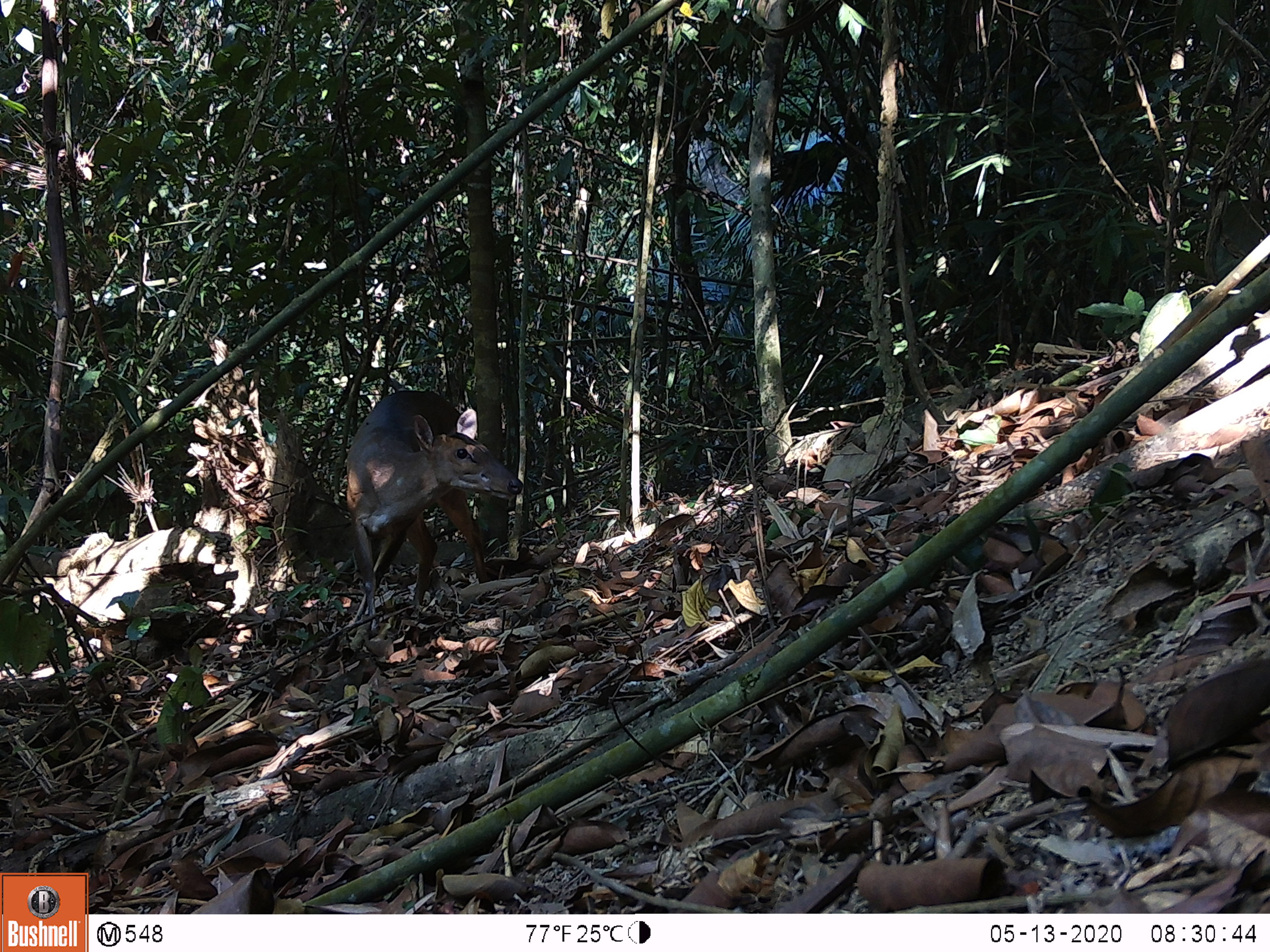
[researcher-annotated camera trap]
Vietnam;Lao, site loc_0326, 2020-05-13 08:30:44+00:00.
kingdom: Animalia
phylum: Chordata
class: Mammalia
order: Artiodactyla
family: Cervidae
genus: Muntiacus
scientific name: Muntiacus vuquangensis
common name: large-antlered muntjac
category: large antlered muntjac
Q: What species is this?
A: Large antlered muntjac (large-antlered muntjac) (Muntiacus vuquangensis).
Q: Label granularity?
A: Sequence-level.